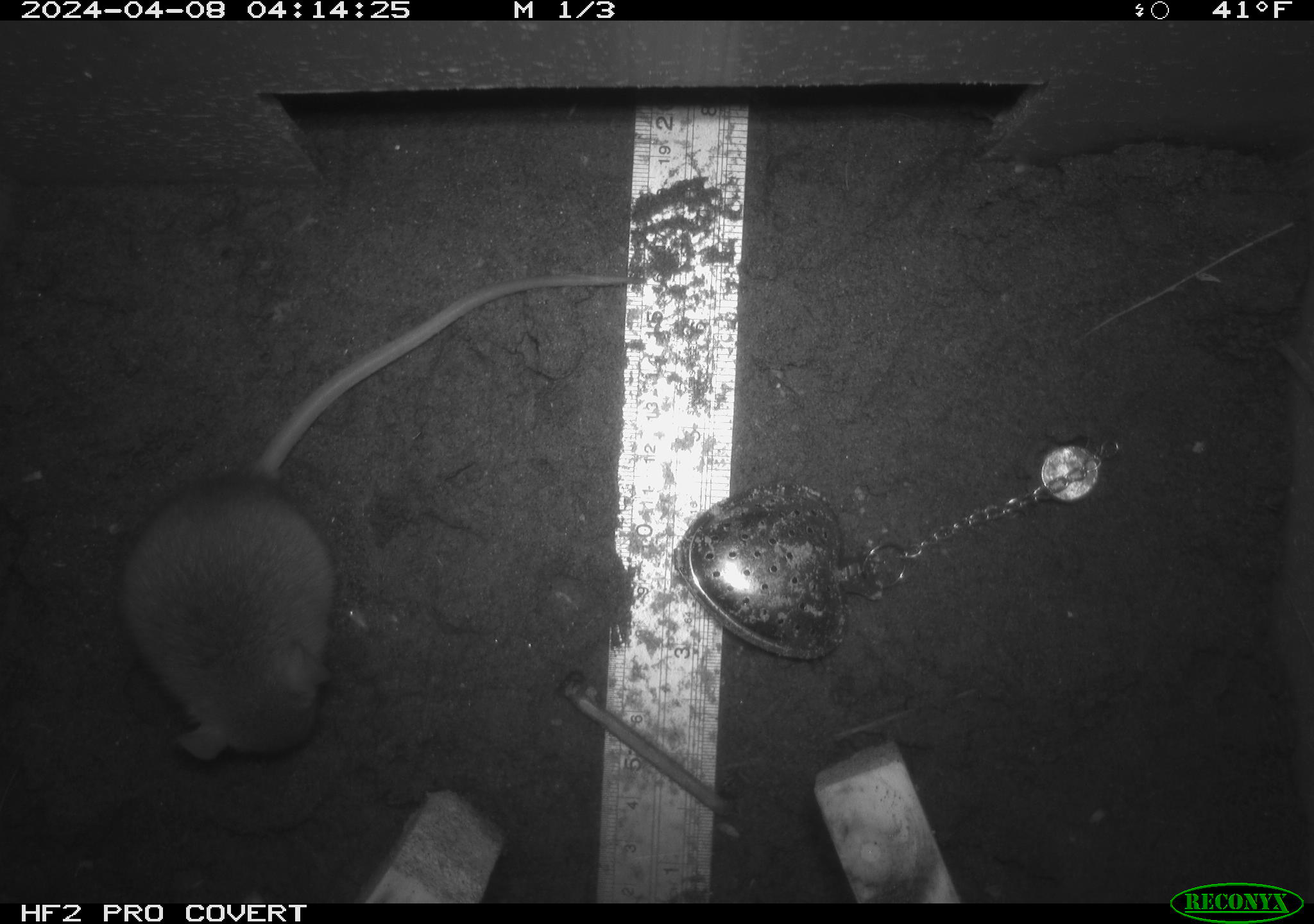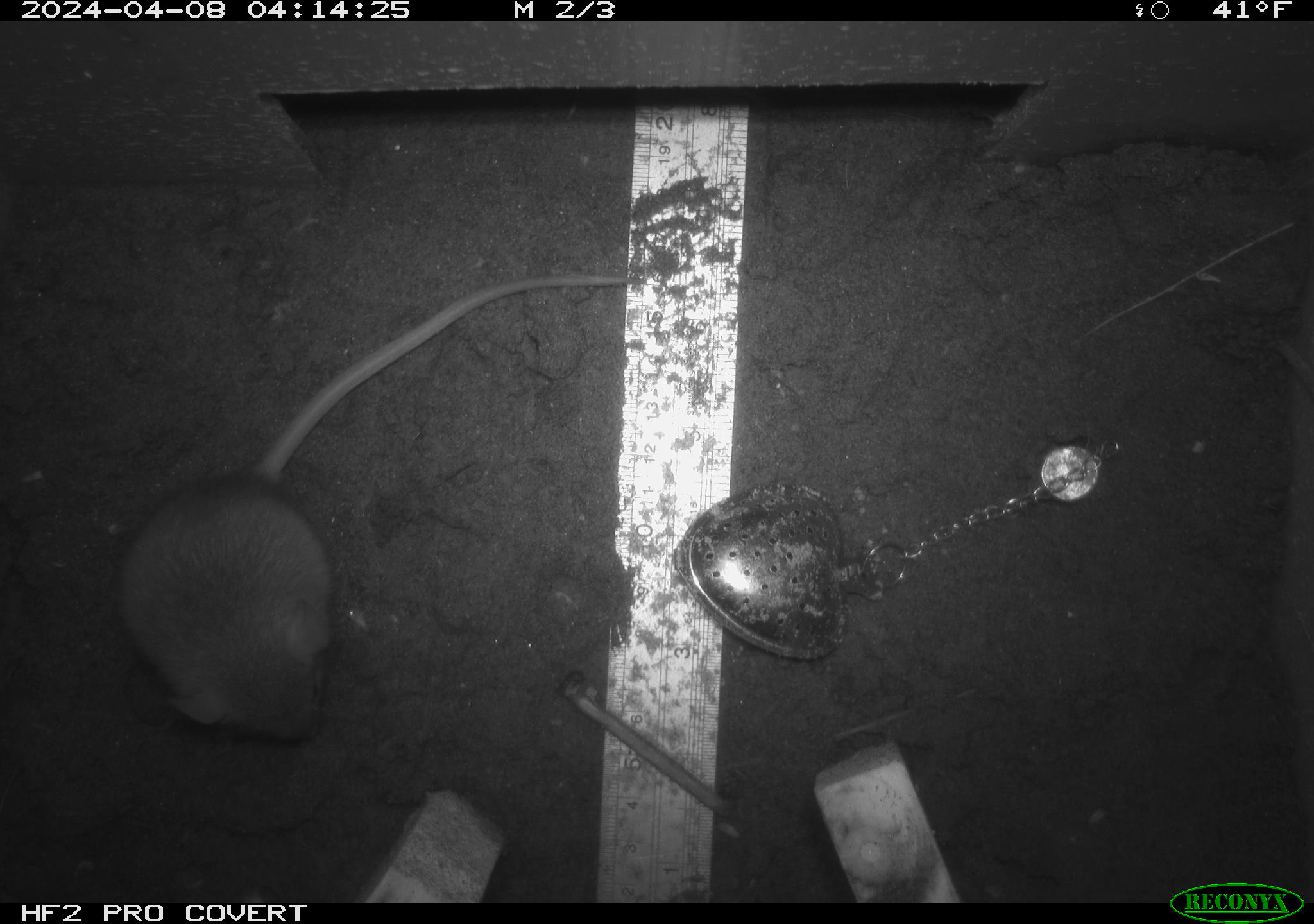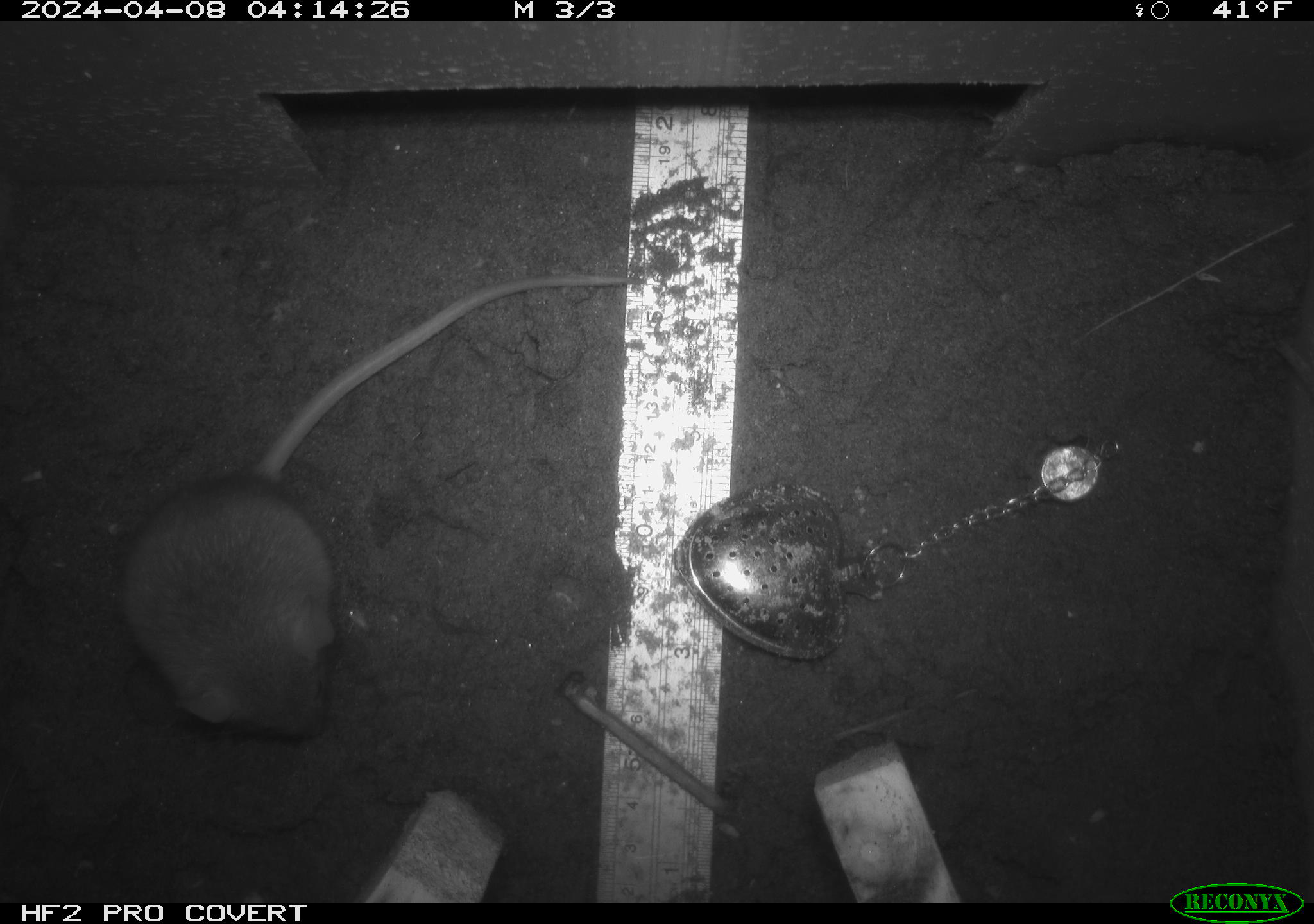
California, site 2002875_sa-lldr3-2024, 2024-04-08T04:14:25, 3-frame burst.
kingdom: Animalia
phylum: Chordata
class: Mammalia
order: Rodentia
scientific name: Rodentia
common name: rodent